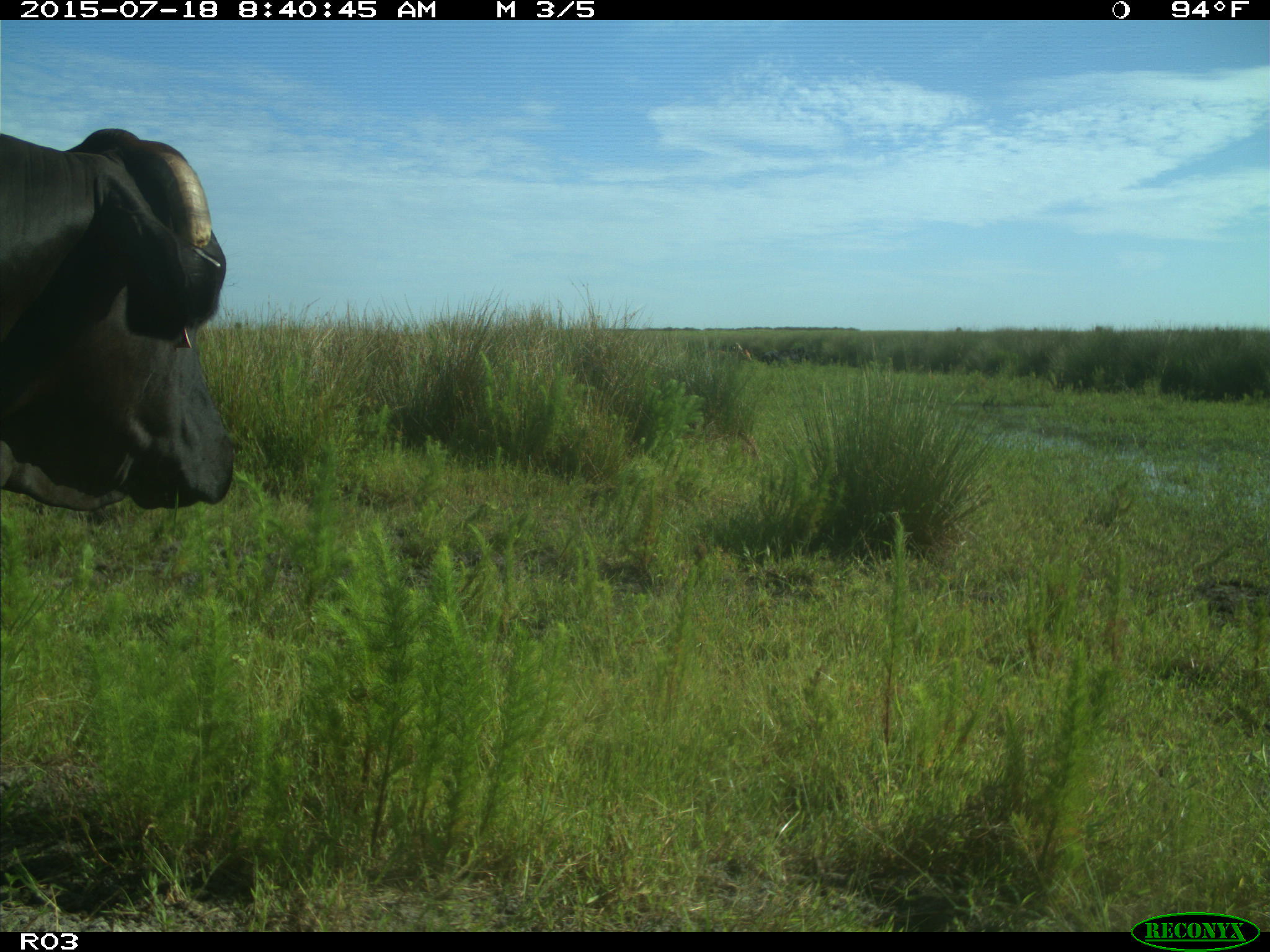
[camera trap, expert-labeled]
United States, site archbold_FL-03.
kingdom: Animalia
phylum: Chordata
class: Mammalia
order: Artiodactyla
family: Bovidae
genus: Bos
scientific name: Bos taurus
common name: domestic cow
Bos taurus (domestic cow).